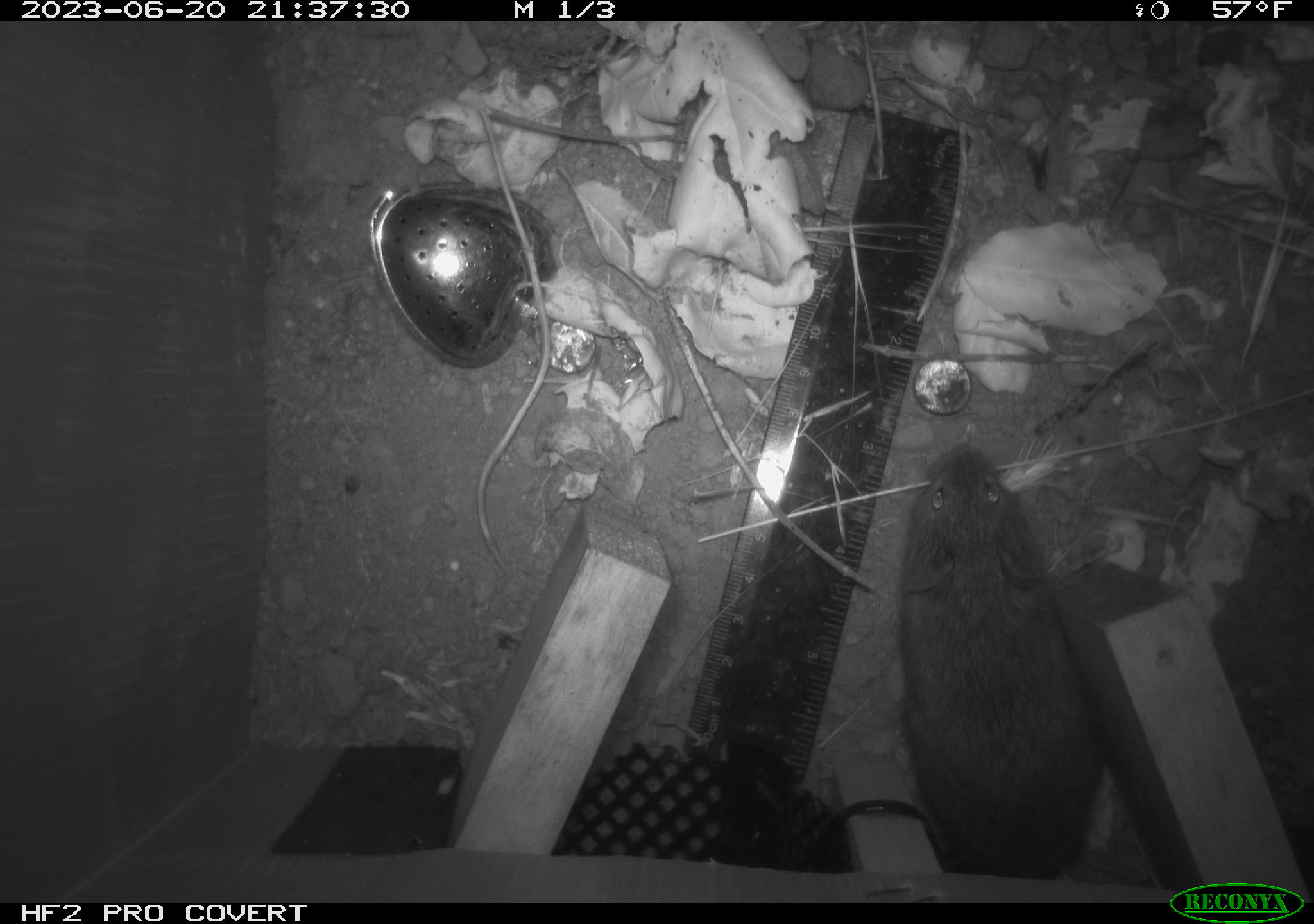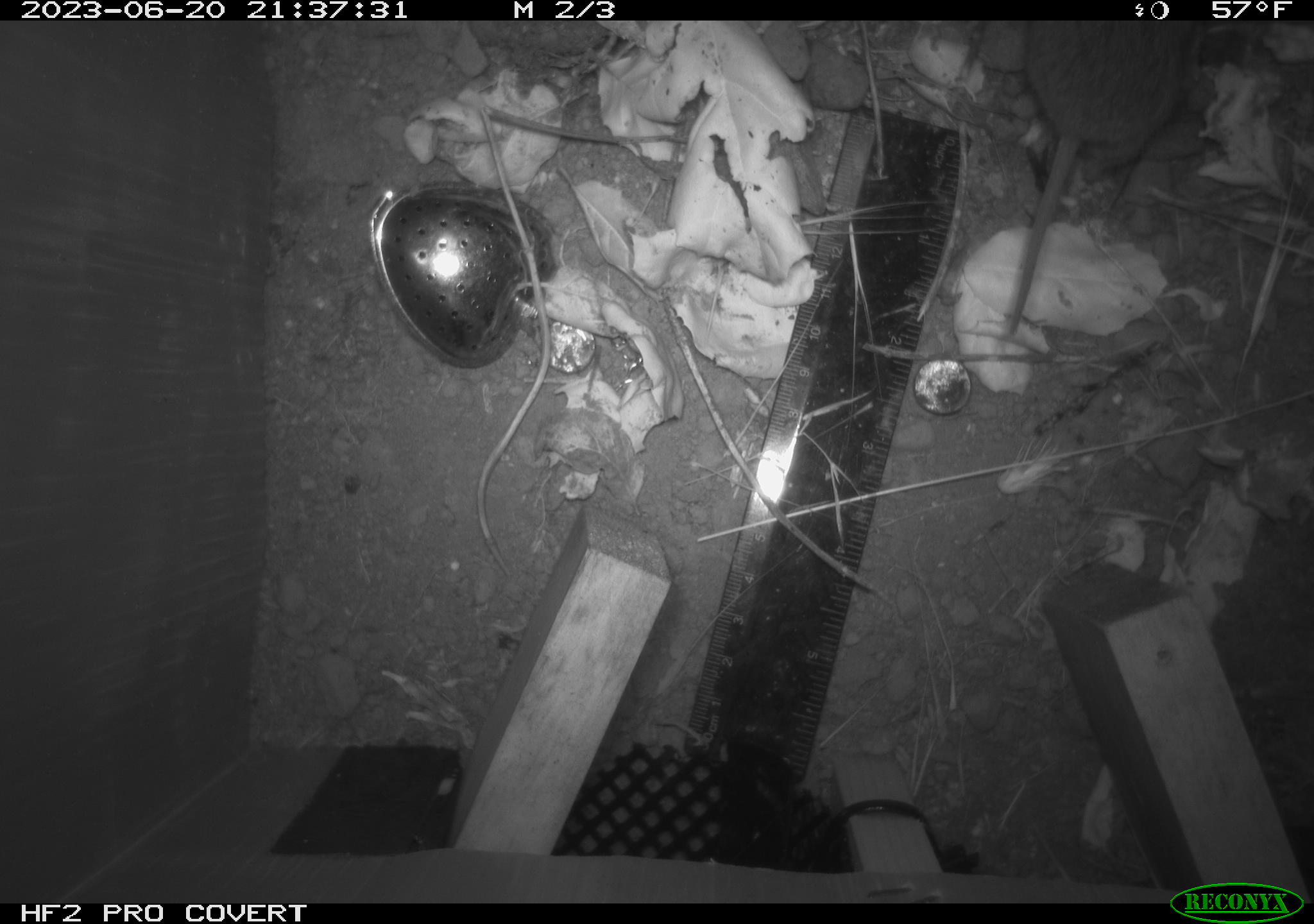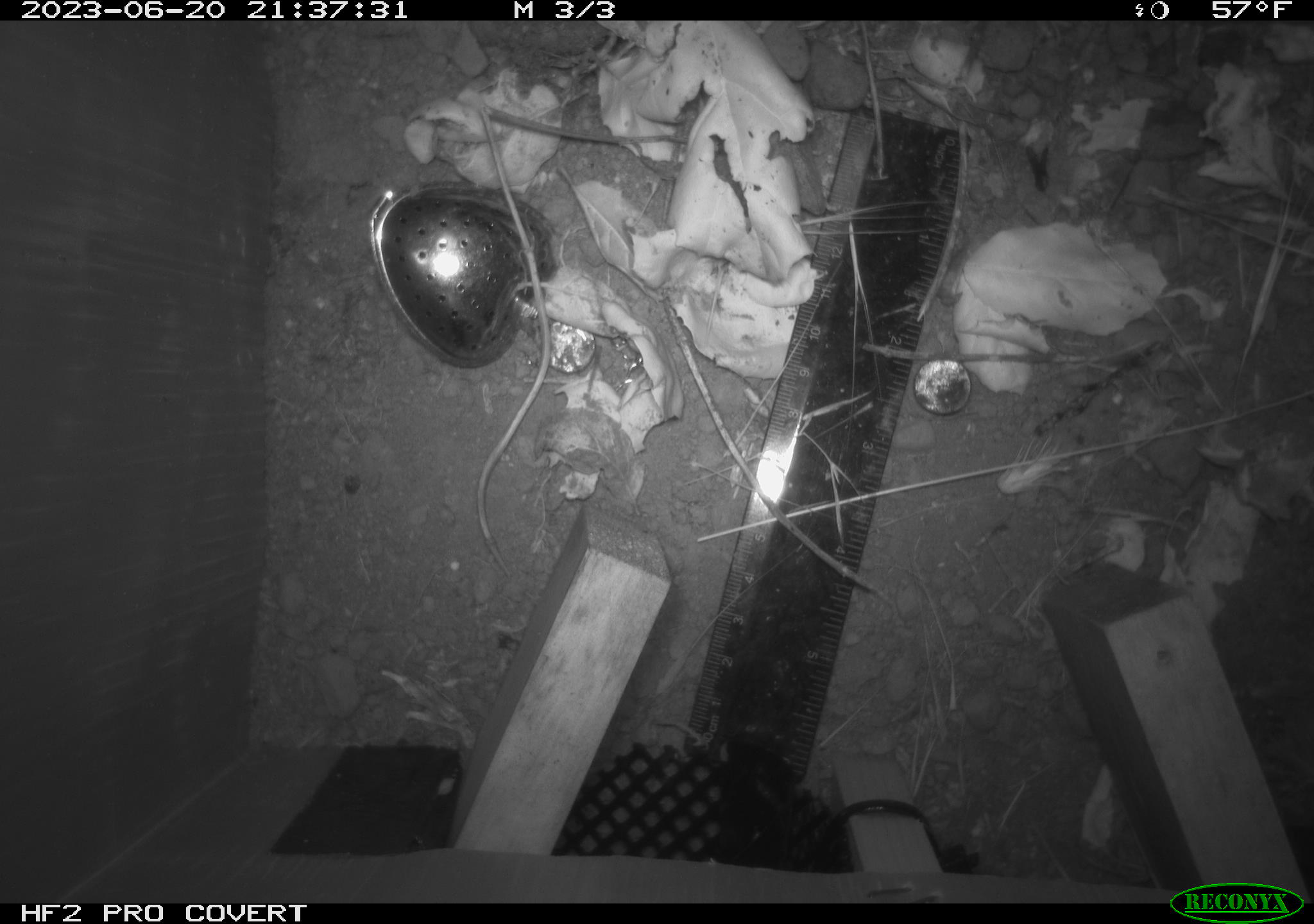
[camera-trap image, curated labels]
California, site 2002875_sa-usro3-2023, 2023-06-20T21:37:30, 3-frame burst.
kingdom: Animalia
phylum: Chordata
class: Mammalia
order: Rodentia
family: Cricetidae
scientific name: Arvicolinae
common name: voles, lemmings, and muskrats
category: arvicolinae subfamily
Arvicolinae subfamily (voles, lemmings, and muskrats) (Arvicolinae).